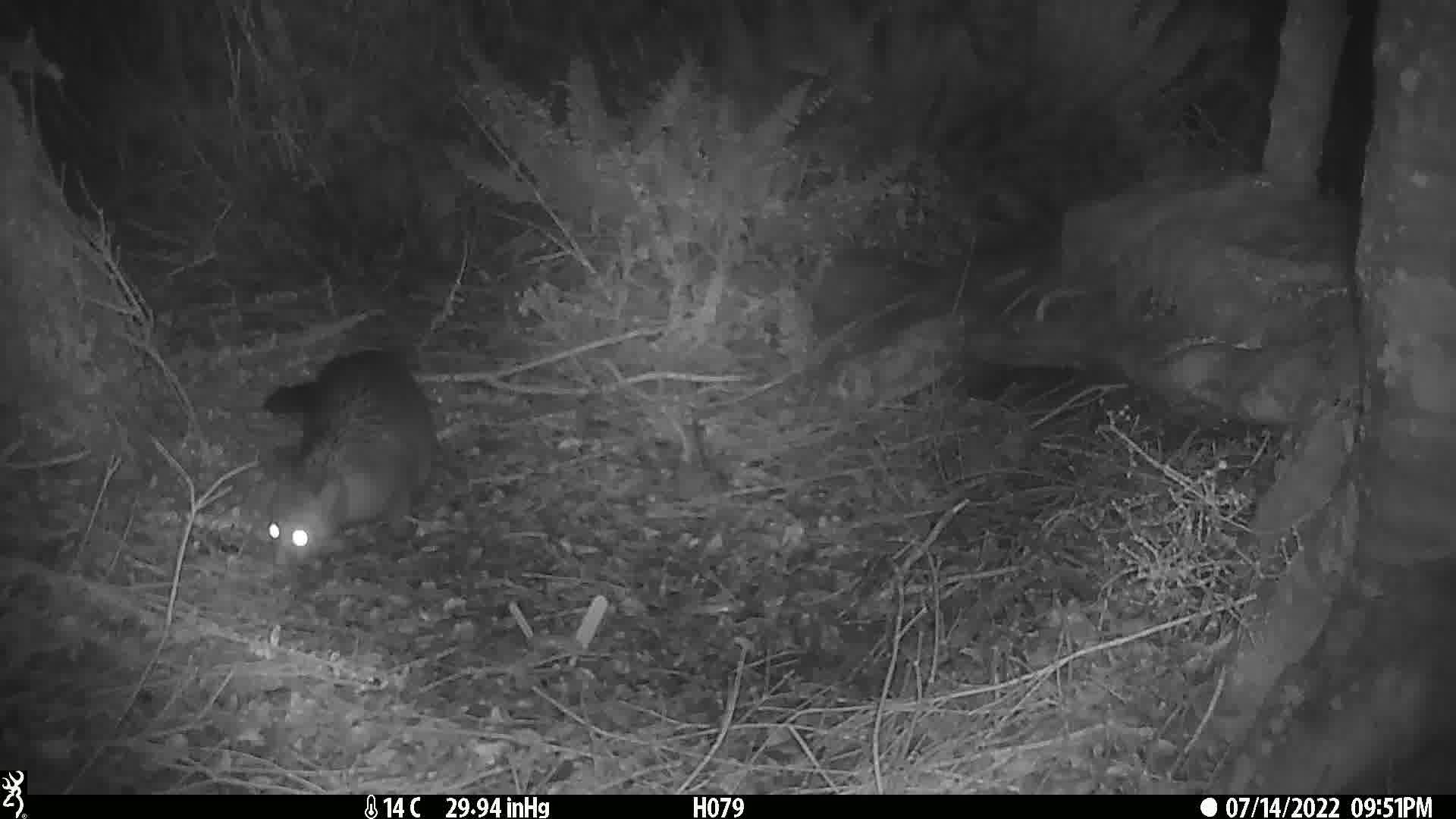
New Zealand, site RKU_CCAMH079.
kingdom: Animalia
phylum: Chordata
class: Mammalia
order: Diprotodontia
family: Phalangeridae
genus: Trichosurus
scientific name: Trichosurus vulpecula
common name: common brushtail possum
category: possum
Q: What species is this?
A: Possum (common brushtail possum) (Trichosurus vulpecula).